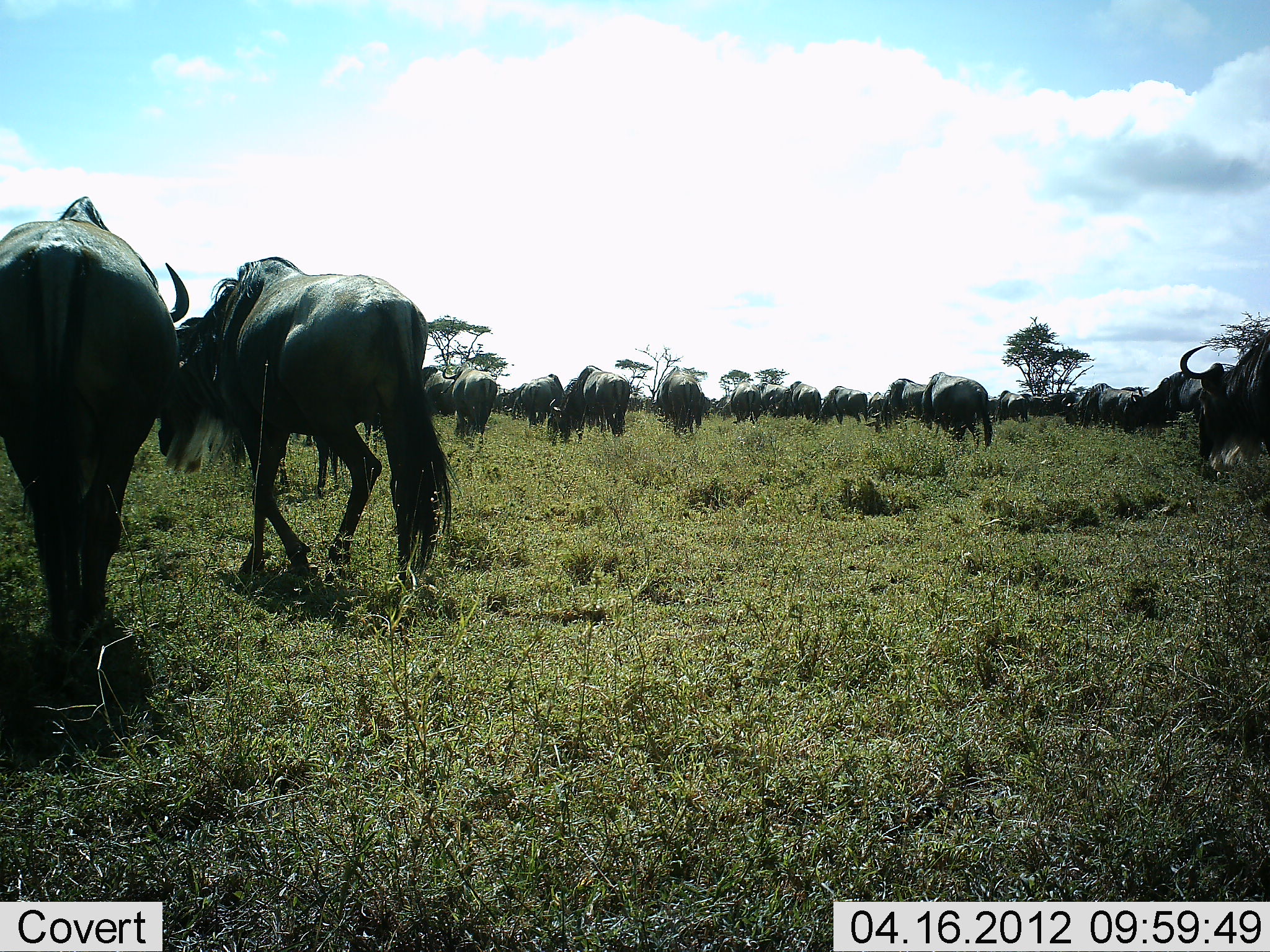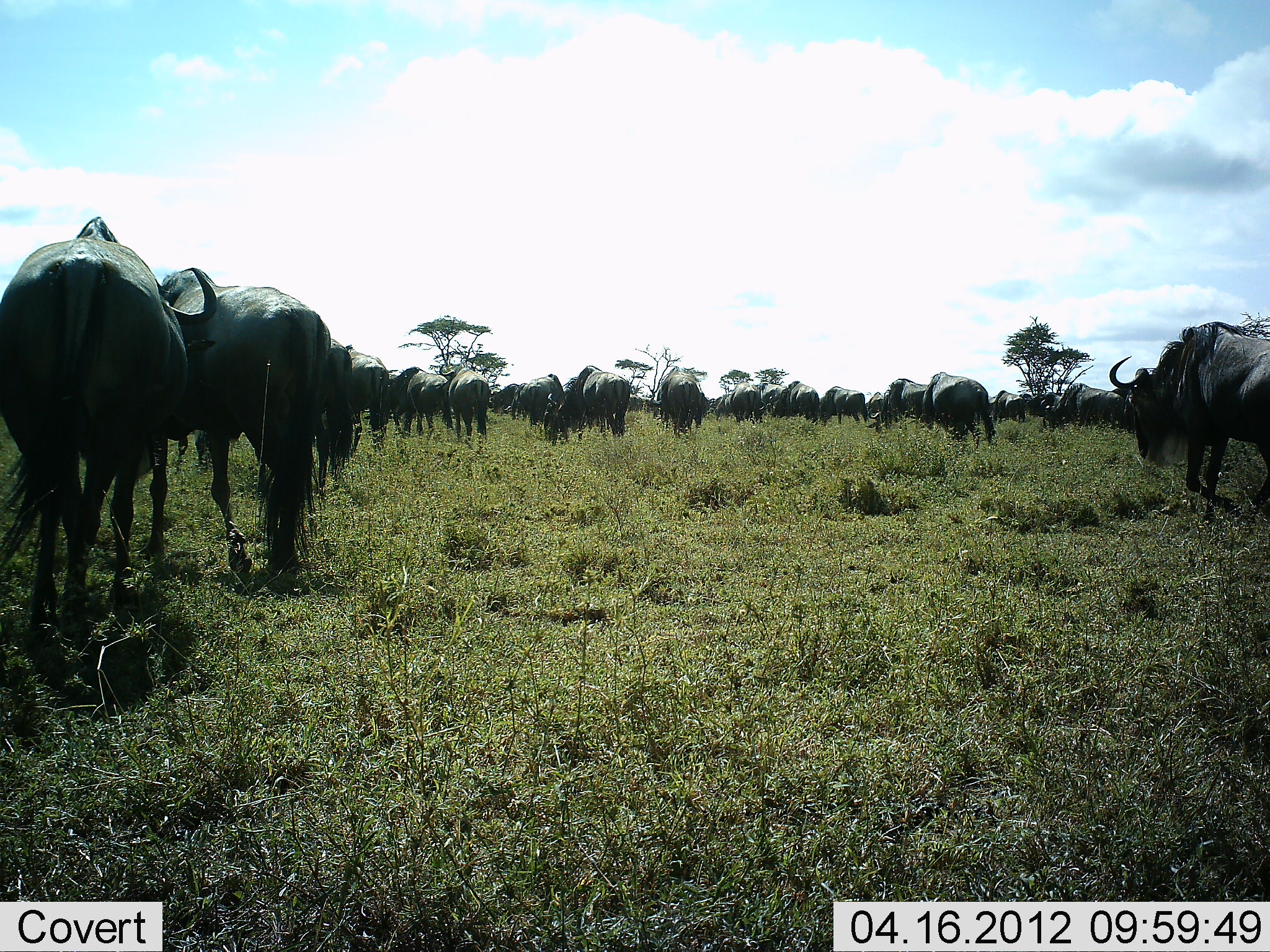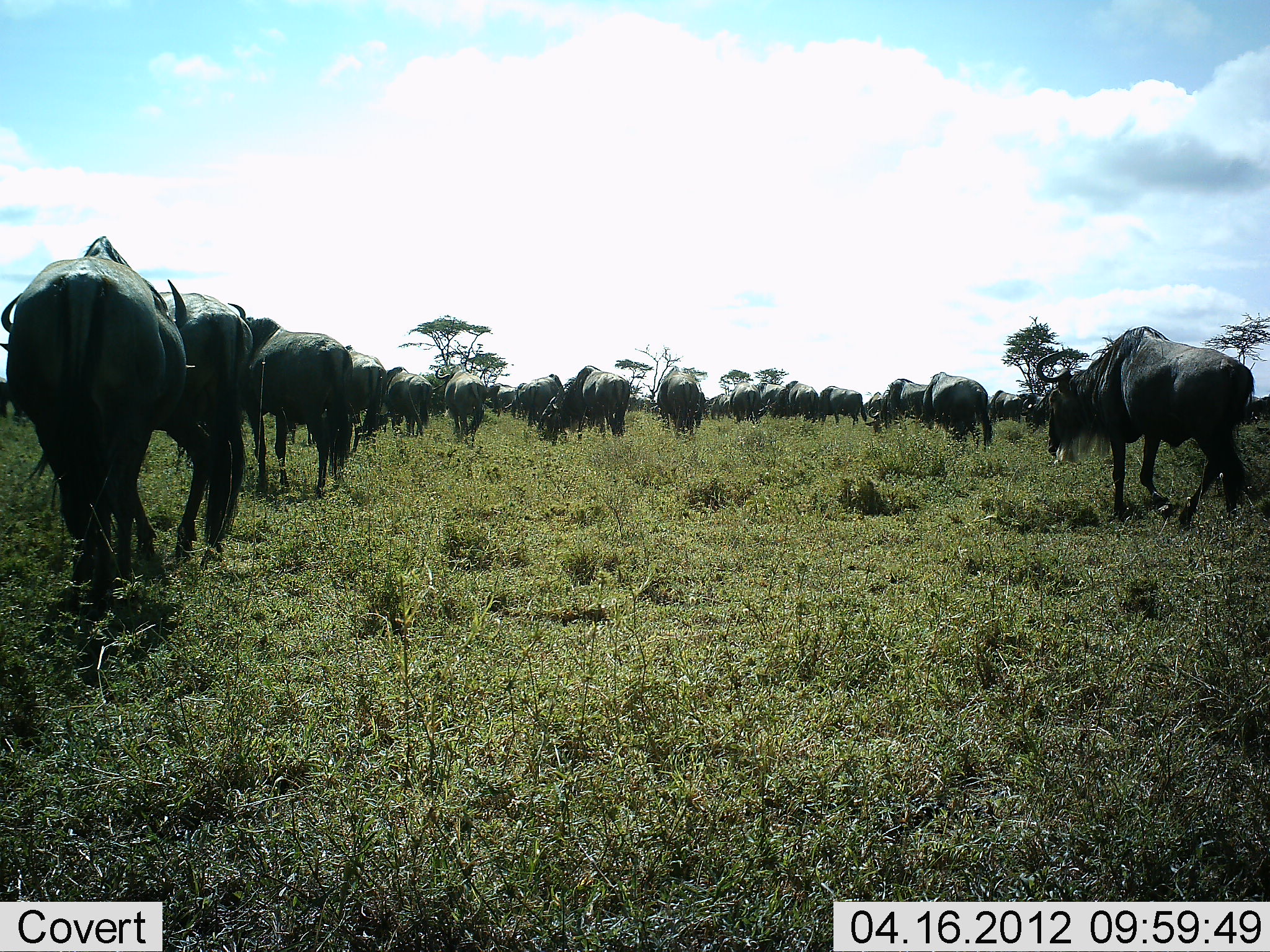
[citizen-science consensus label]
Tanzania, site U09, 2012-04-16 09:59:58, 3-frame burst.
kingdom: Animalia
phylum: Chordata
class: Mammalia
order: Artiodactyla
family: Bovidae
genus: Connochaetes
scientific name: Connochaetes taurinus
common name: blue wildebeest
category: wildebeest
Wildebeest (blue wildebeest) (Connochaetes taurinus), count 11-50. Behavior (volunteer vote fractions): standing 48%, resting 4%, moving 91%, interacting 0%. Young present (vote fraction): 0%. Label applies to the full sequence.